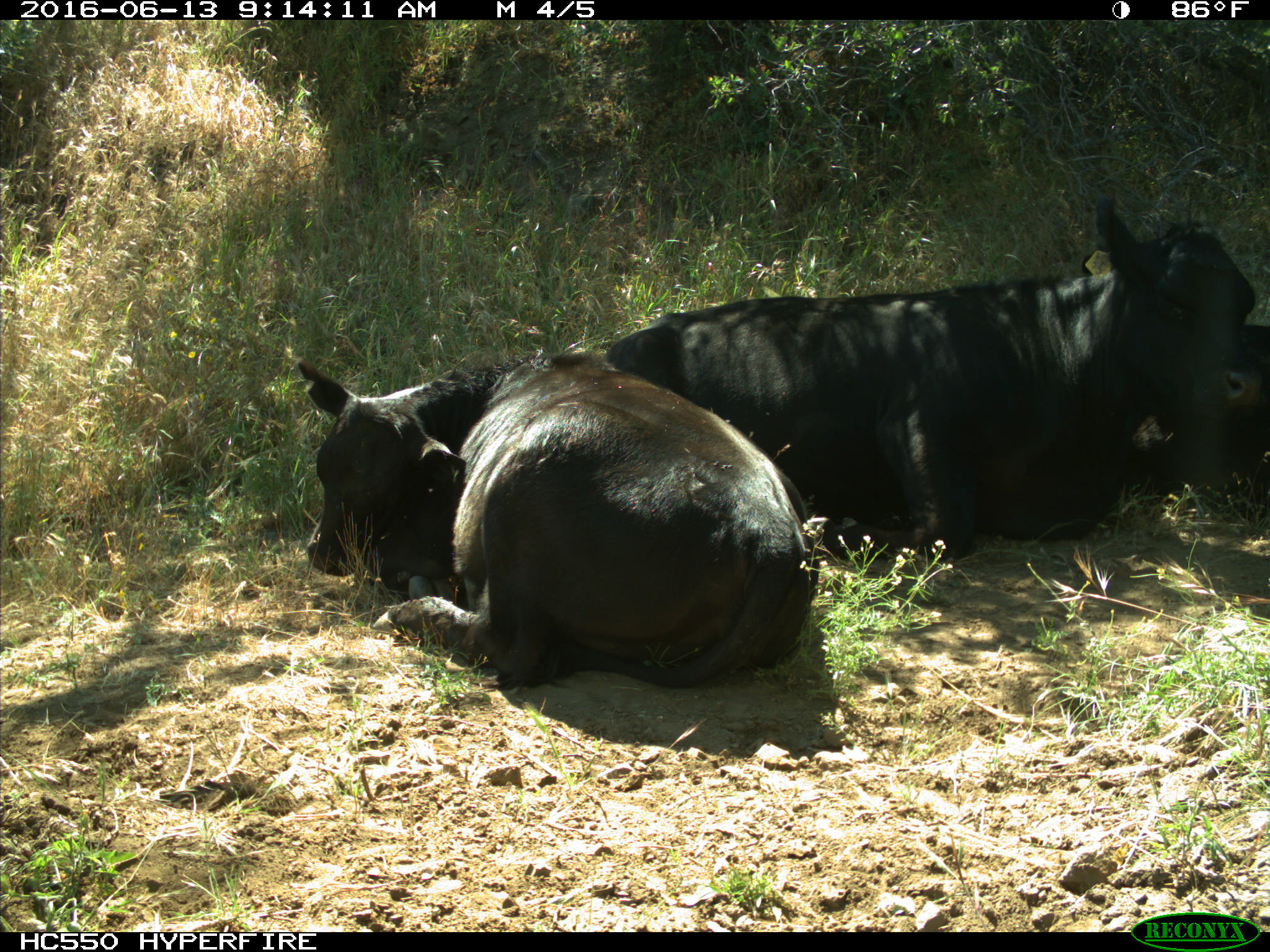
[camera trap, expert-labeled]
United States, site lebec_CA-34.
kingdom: Animalia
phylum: Chordata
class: Mammalia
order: Artiodactyla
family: Bovidae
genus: Bos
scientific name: Bos taurus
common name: domestic cow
Bos taurus (domestic cow).